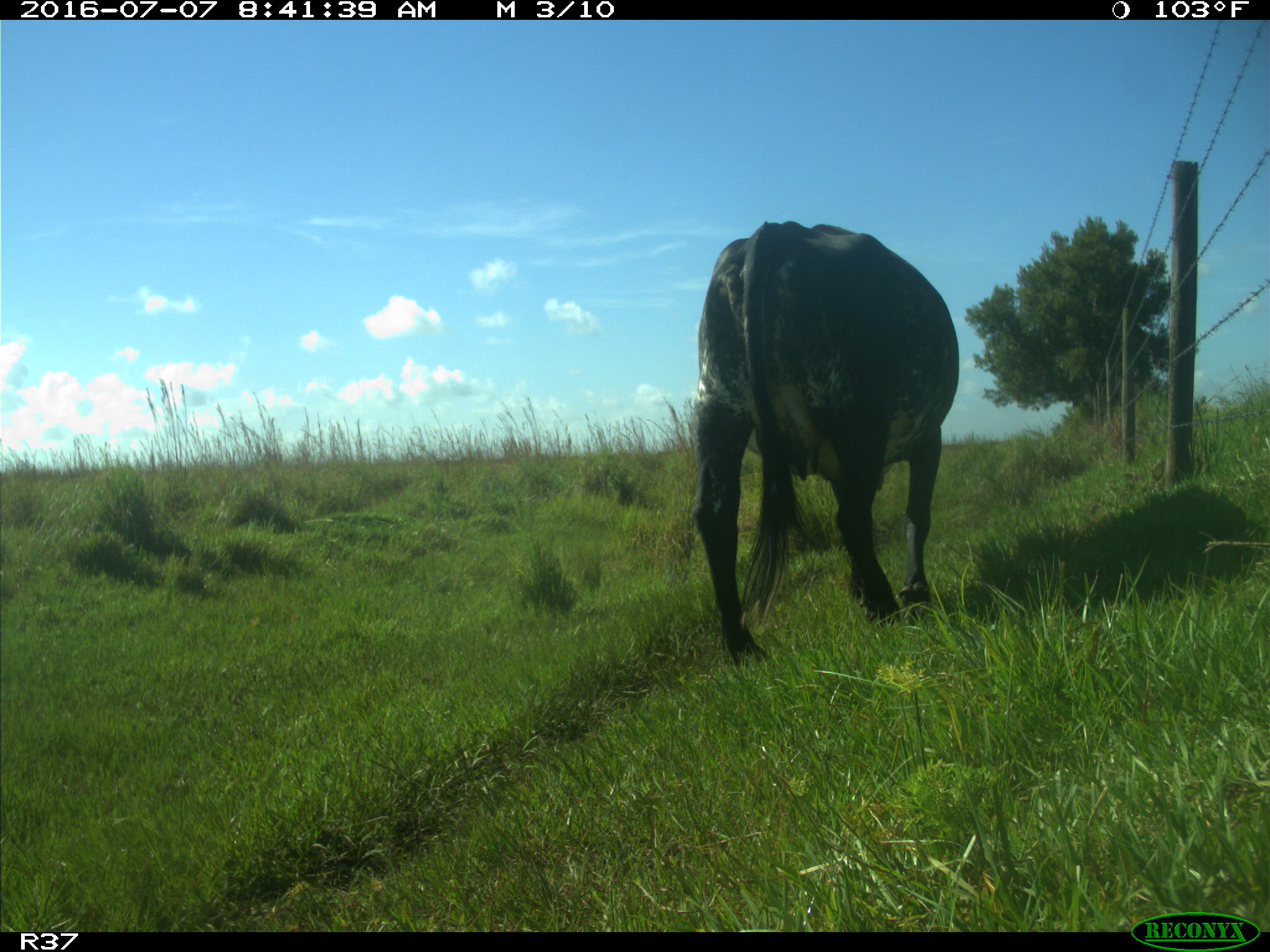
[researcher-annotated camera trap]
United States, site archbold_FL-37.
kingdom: Animalia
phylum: Chordata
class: Mammalia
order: Artiodactyla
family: Bovidae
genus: Bos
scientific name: Bos taurus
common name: domestic cow